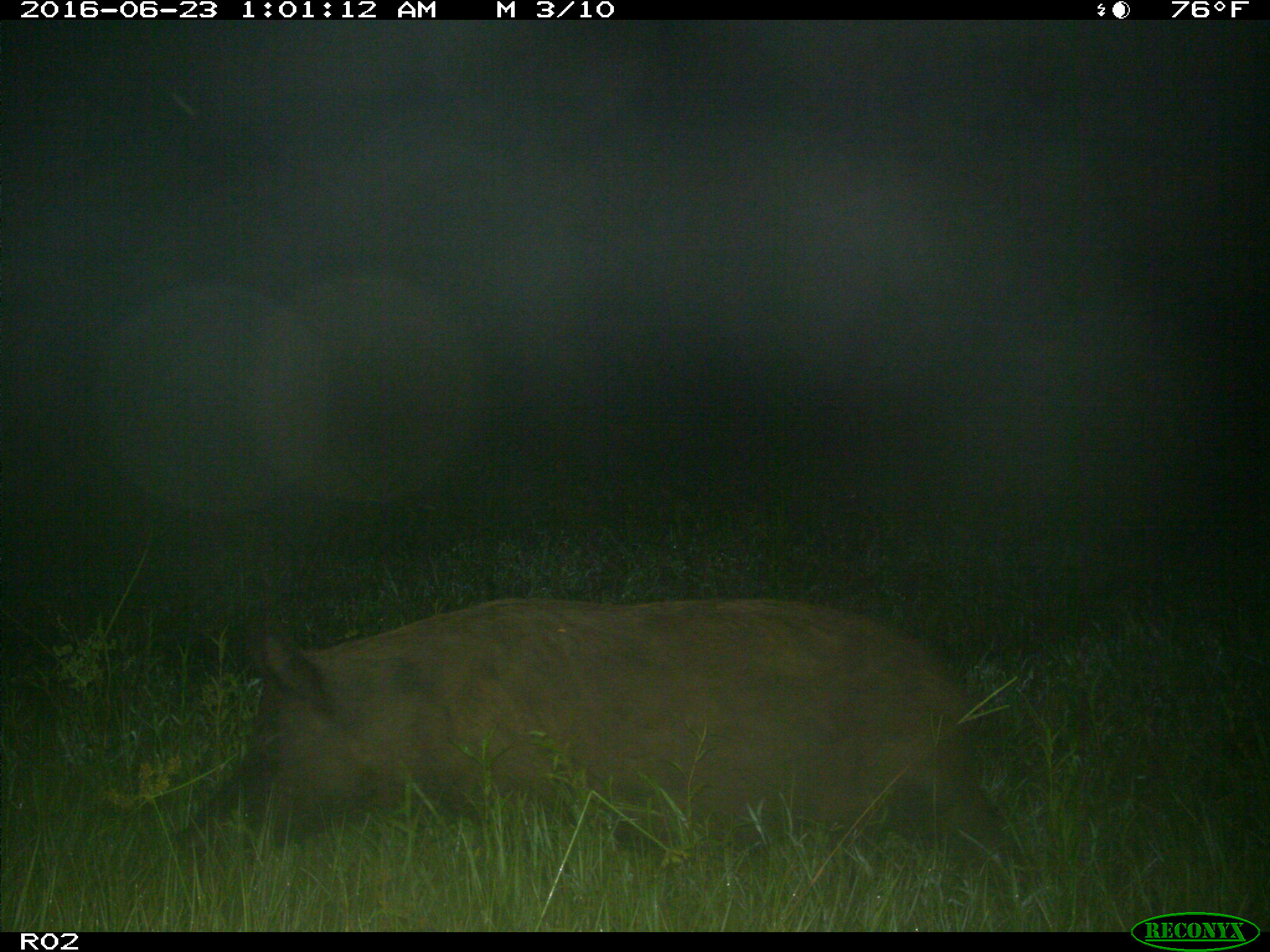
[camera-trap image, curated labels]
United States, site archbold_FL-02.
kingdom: Animalia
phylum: Chordata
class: Mammalia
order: Artiodactyla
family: Suidae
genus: Sus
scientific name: Sus scrofa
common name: wild boar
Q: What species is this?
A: Sus scrofa (wild boar).